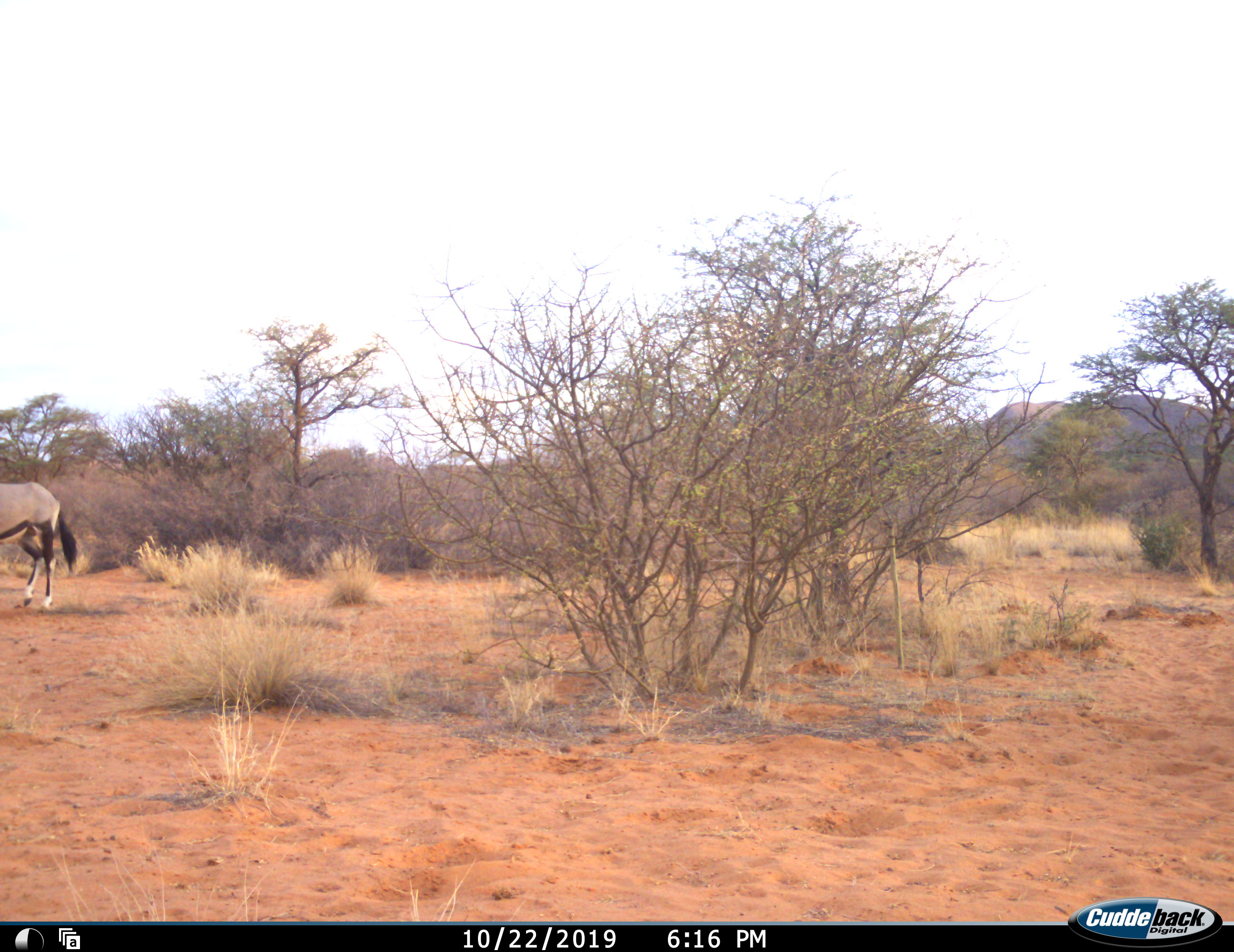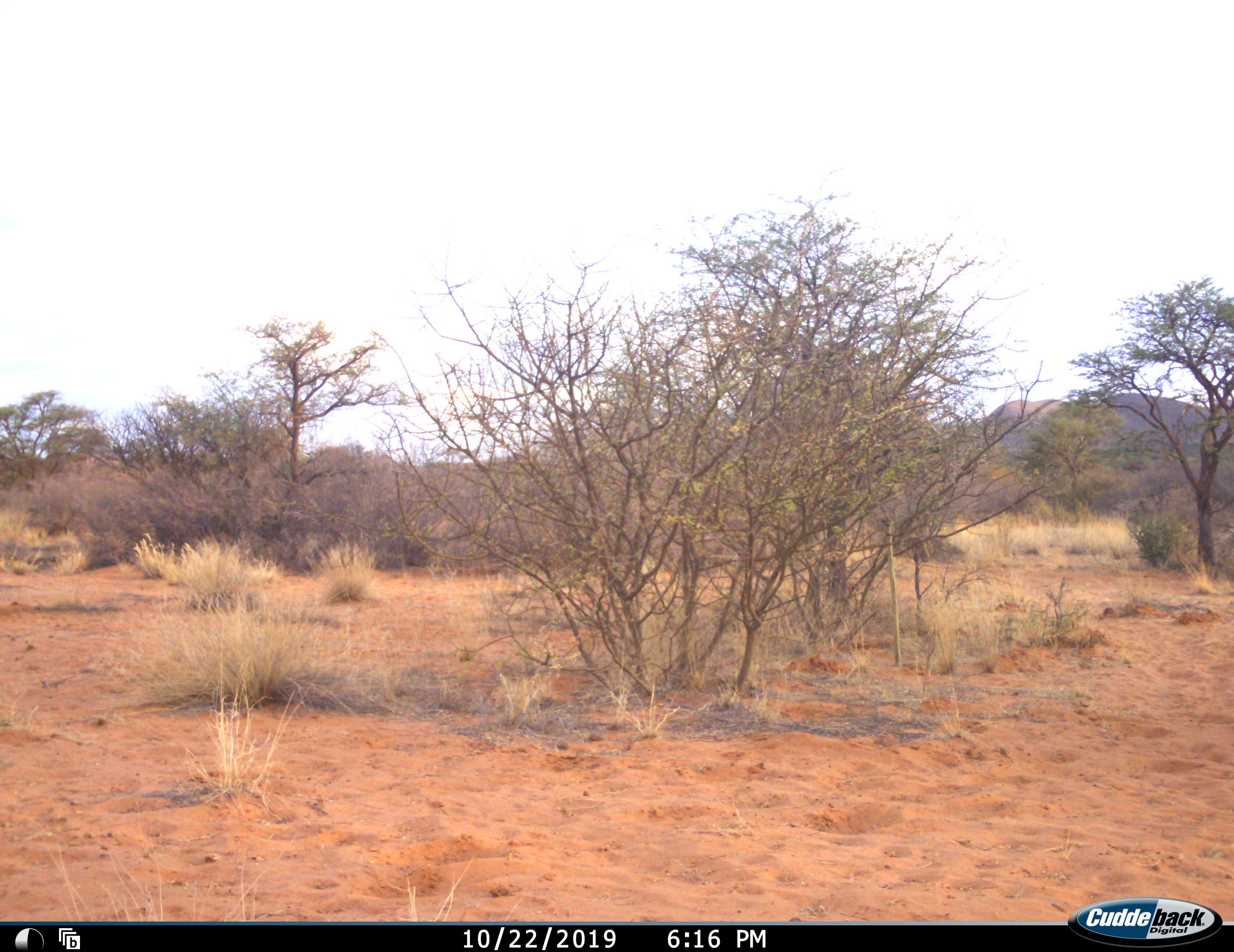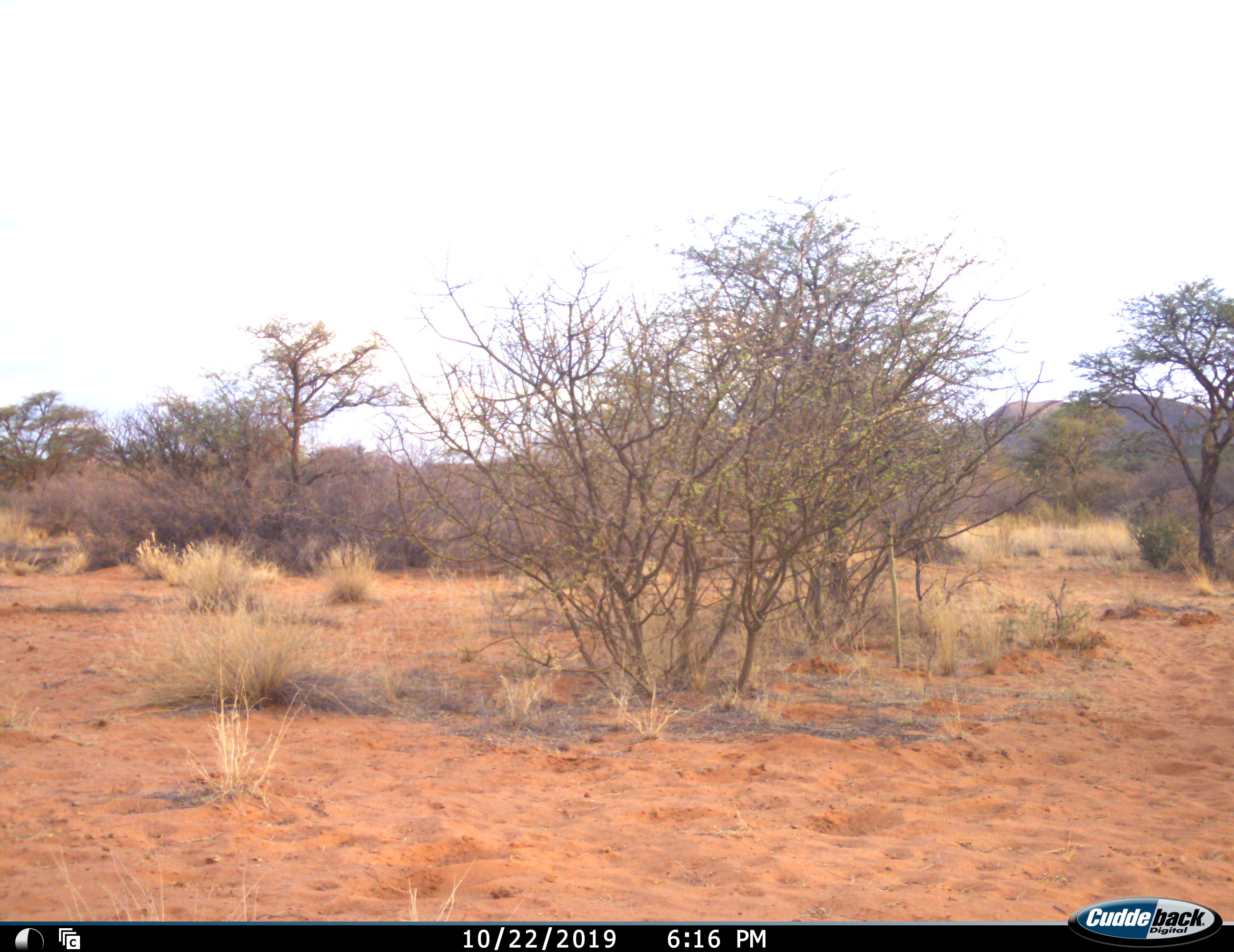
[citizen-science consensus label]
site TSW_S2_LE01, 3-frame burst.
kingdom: Animalia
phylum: Chordata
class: Mammalia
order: Artiodactyla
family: Bovidae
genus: Oryx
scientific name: Oryx gazella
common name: gemsbok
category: oryx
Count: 1.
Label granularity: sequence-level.